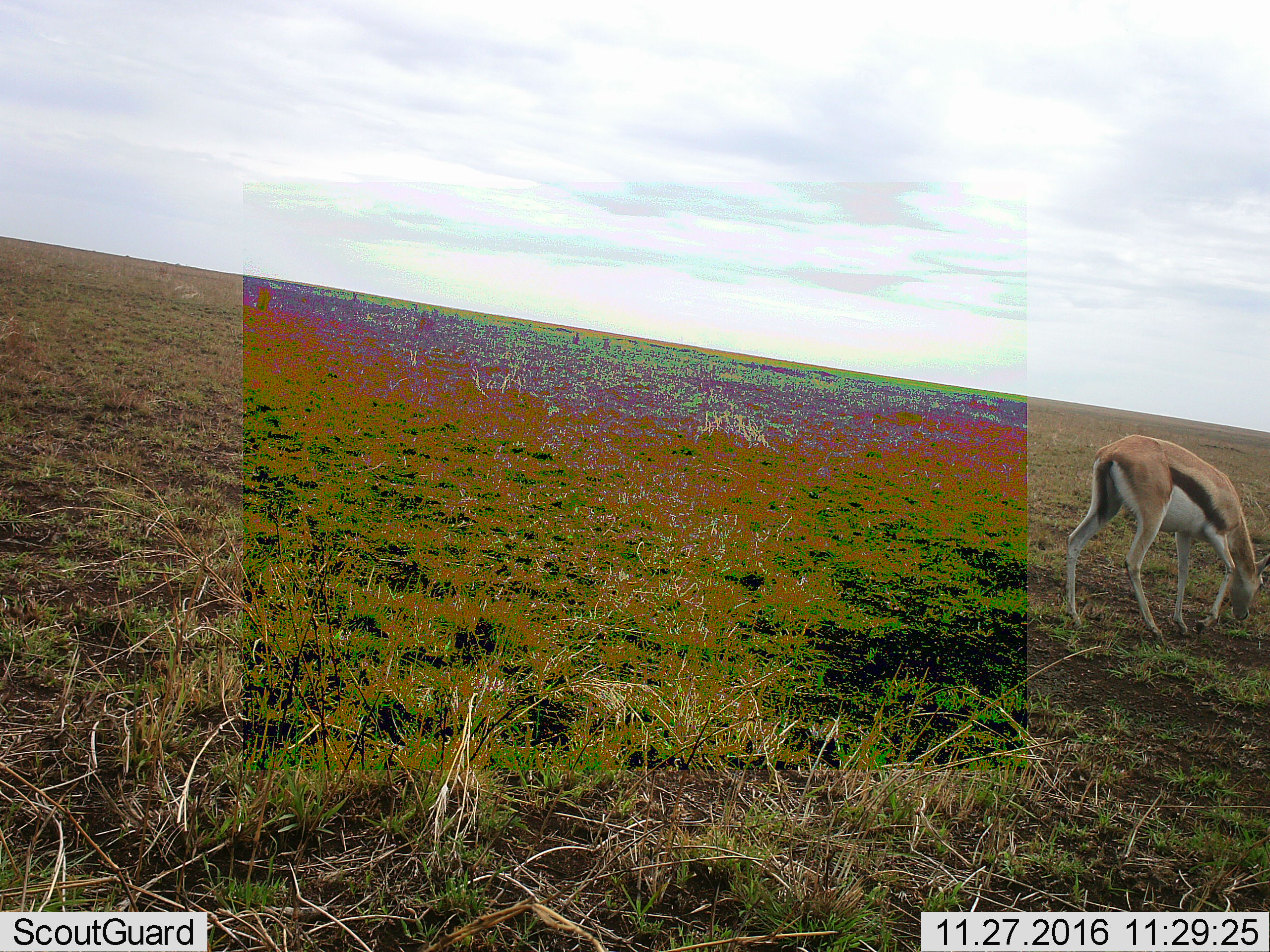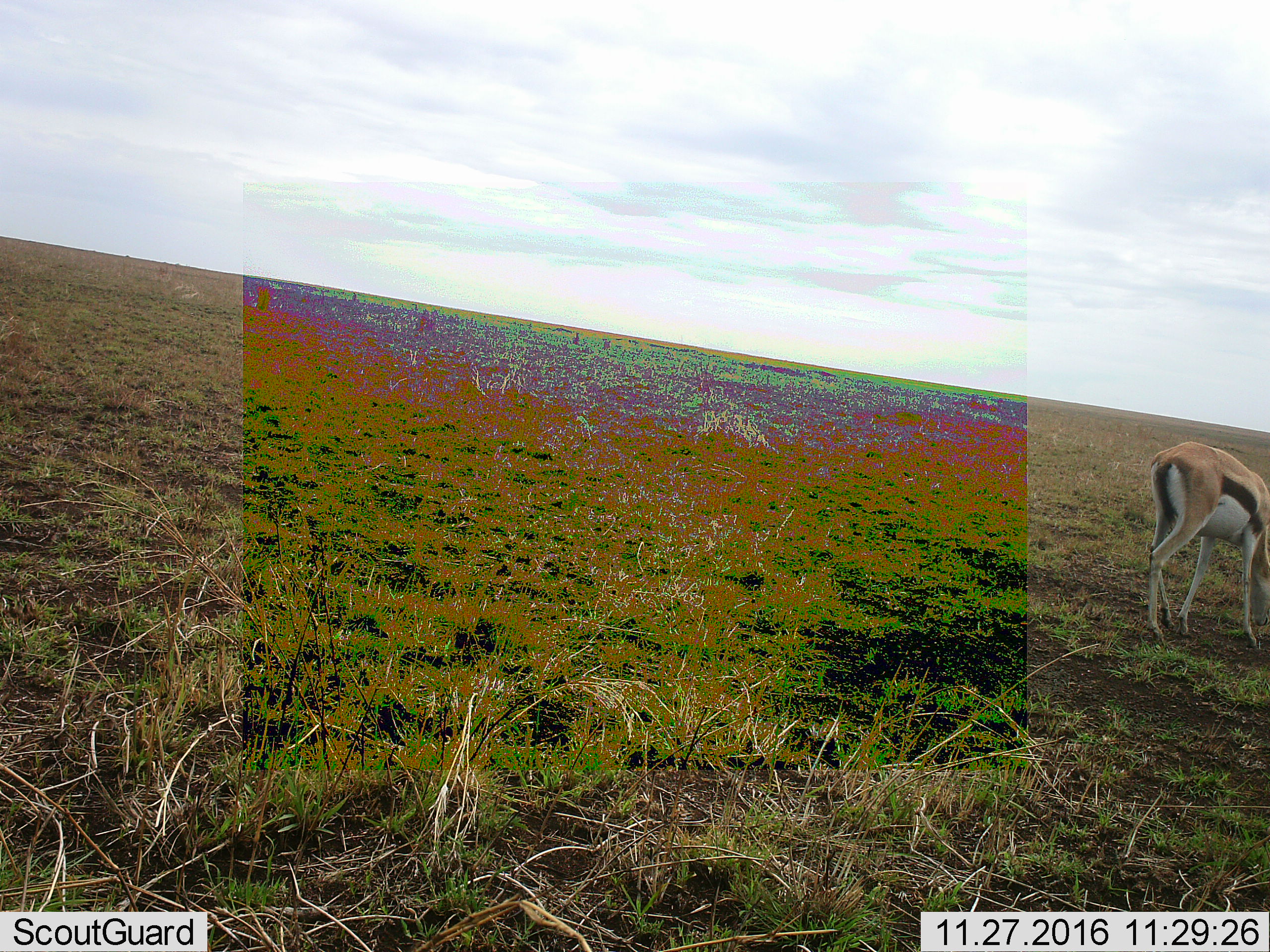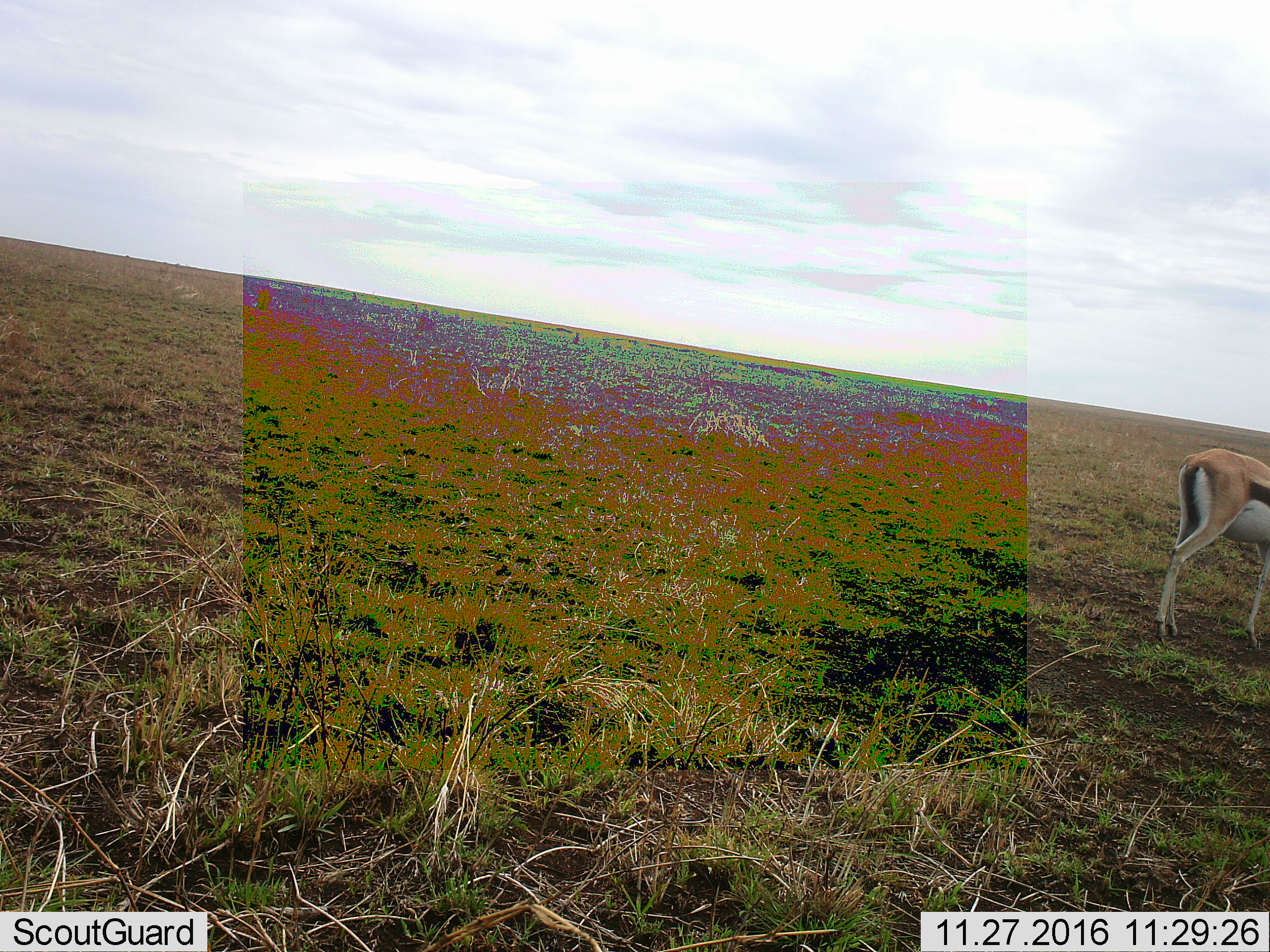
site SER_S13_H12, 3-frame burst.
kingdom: Animalia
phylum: Chordata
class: Mammalia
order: Artiodactyla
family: Bovidae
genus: Eudorcas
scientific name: Eudorcas thomsonii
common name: thomson's gazelle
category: gazellethomsons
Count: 1.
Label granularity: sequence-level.